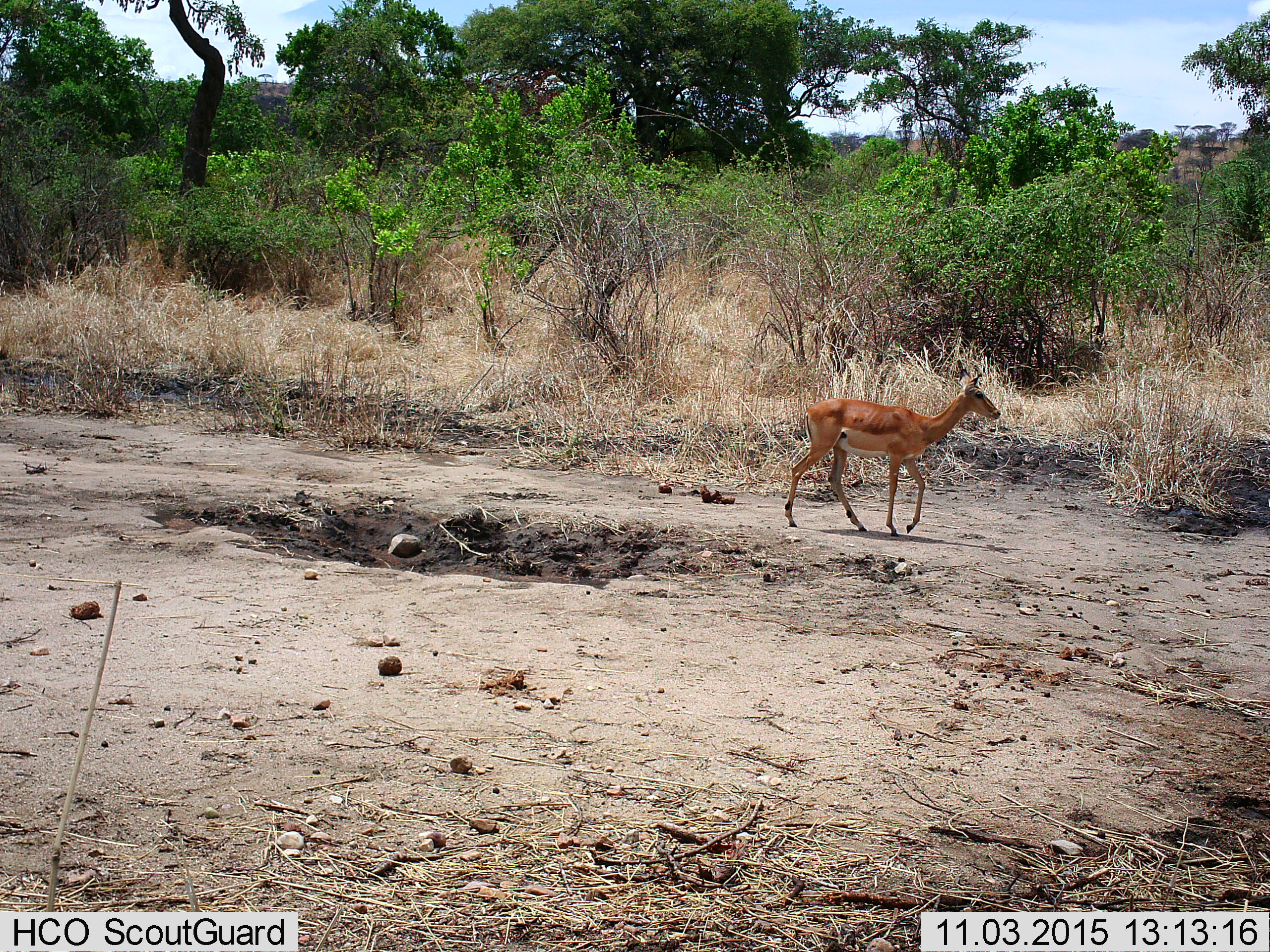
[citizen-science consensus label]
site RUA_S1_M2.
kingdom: Animalia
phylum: Chordata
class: Mammalia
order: Artiodactyla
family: Bovidae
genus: Aepyceros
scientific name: Aepyceros melampus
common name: impala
Impala (Aepyceros melampus), count 1. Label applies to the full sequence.